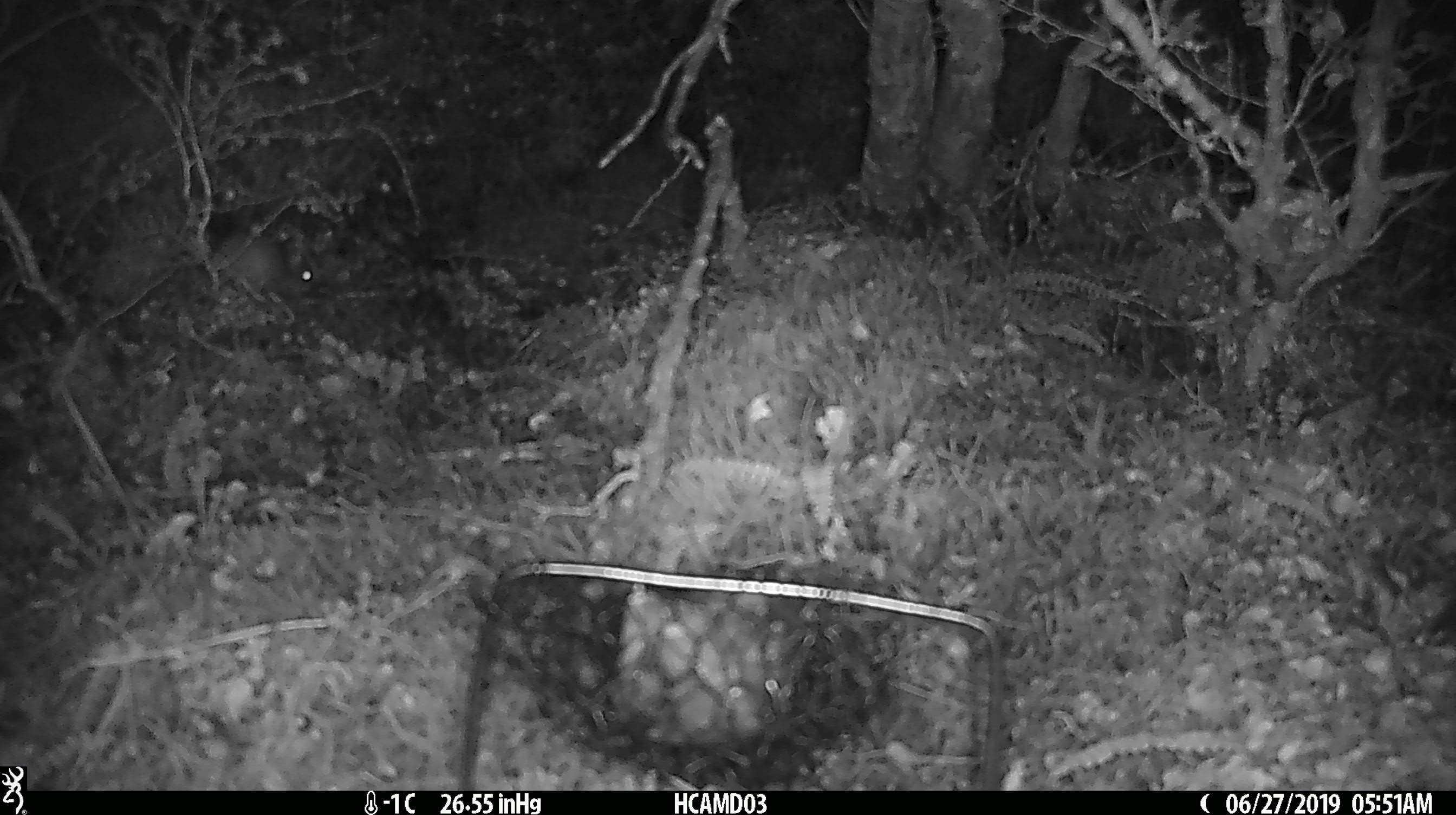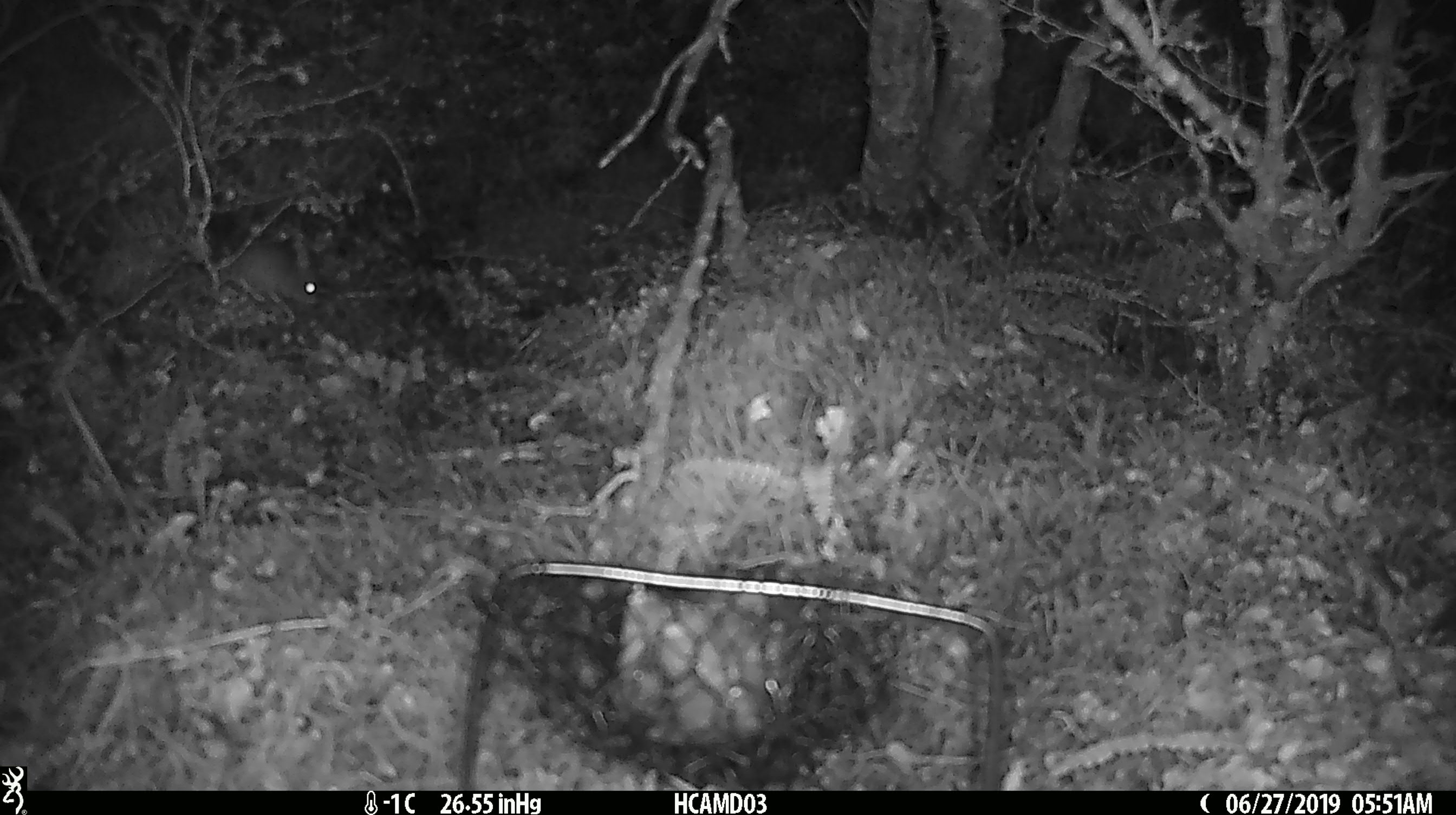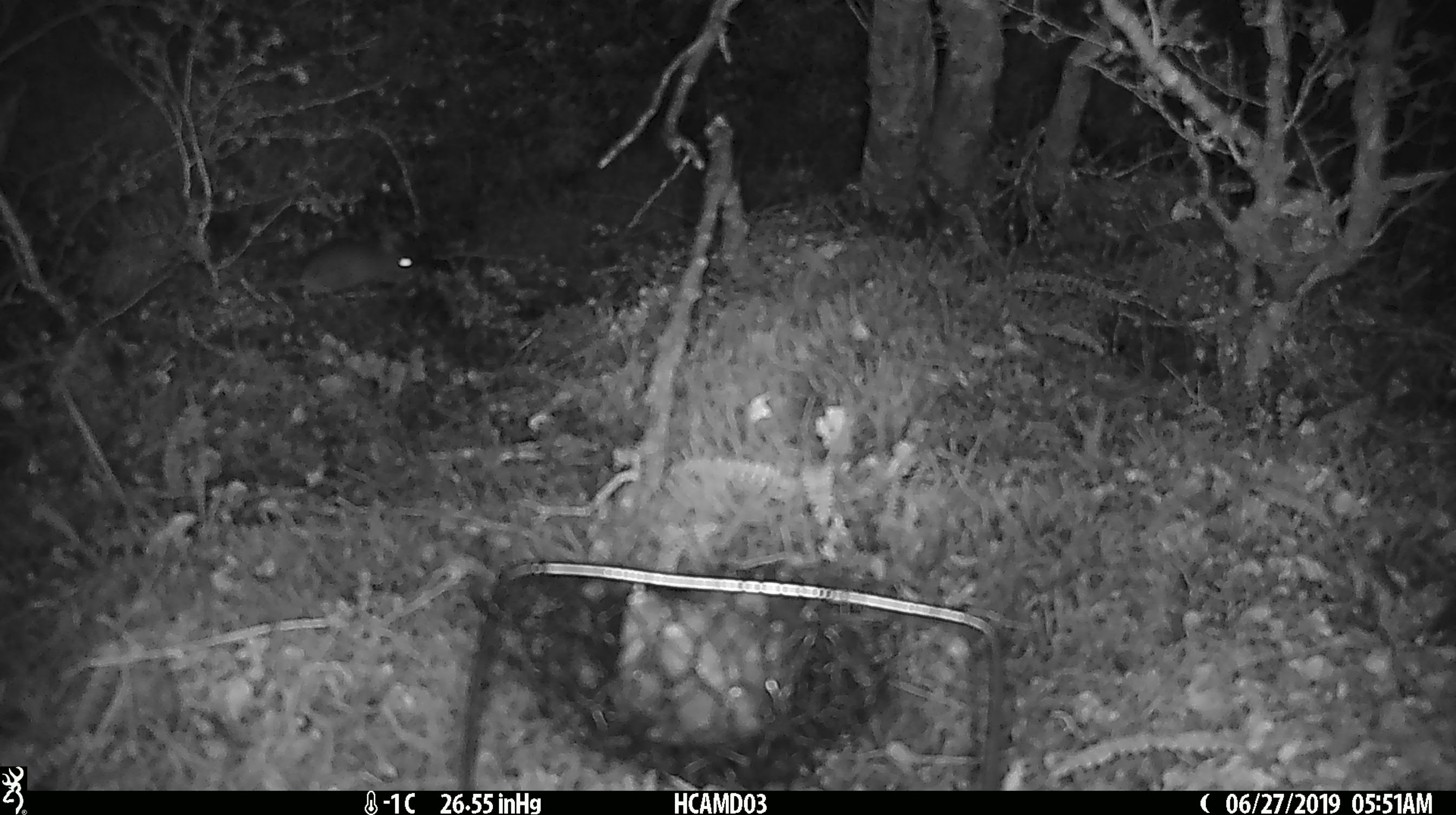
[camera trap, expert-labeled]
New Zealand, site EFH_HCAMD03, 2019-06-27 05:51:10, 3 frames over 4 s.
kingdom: Animalia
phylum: Chordata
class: Mammalia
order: Rodentia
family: Muridae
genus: Mus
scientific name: Mus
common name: mouse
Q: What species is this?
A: Mouse (Mus).